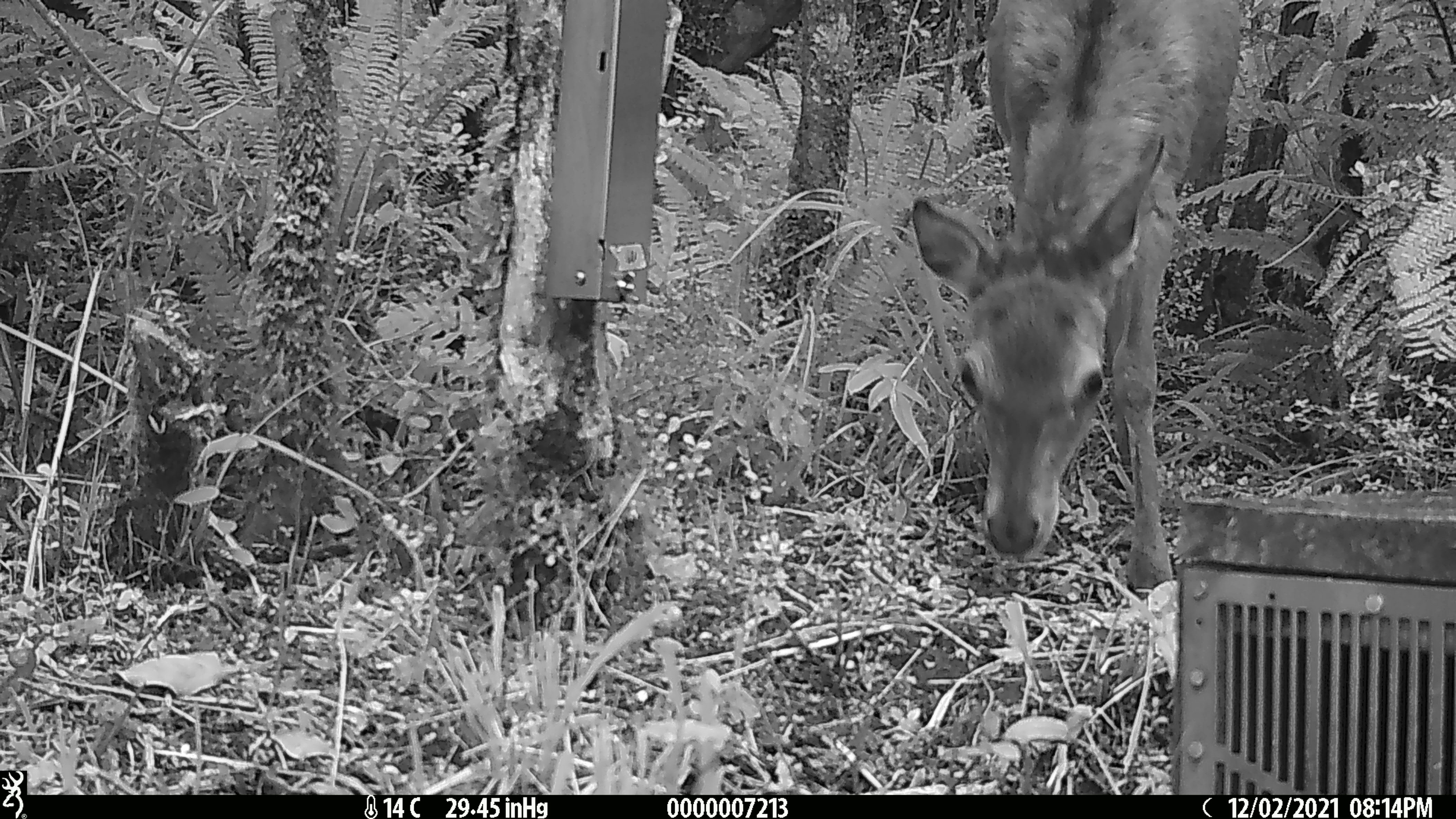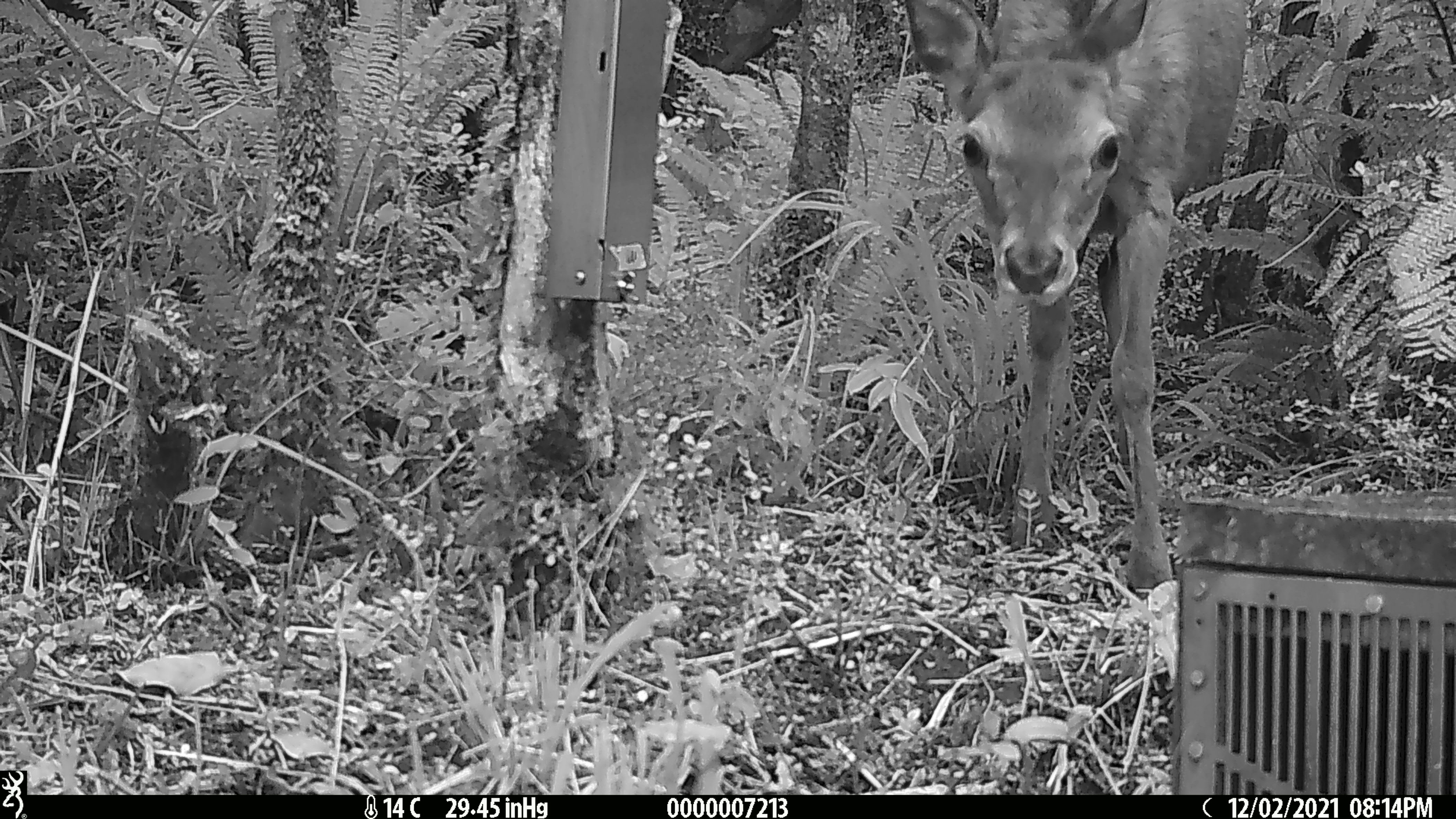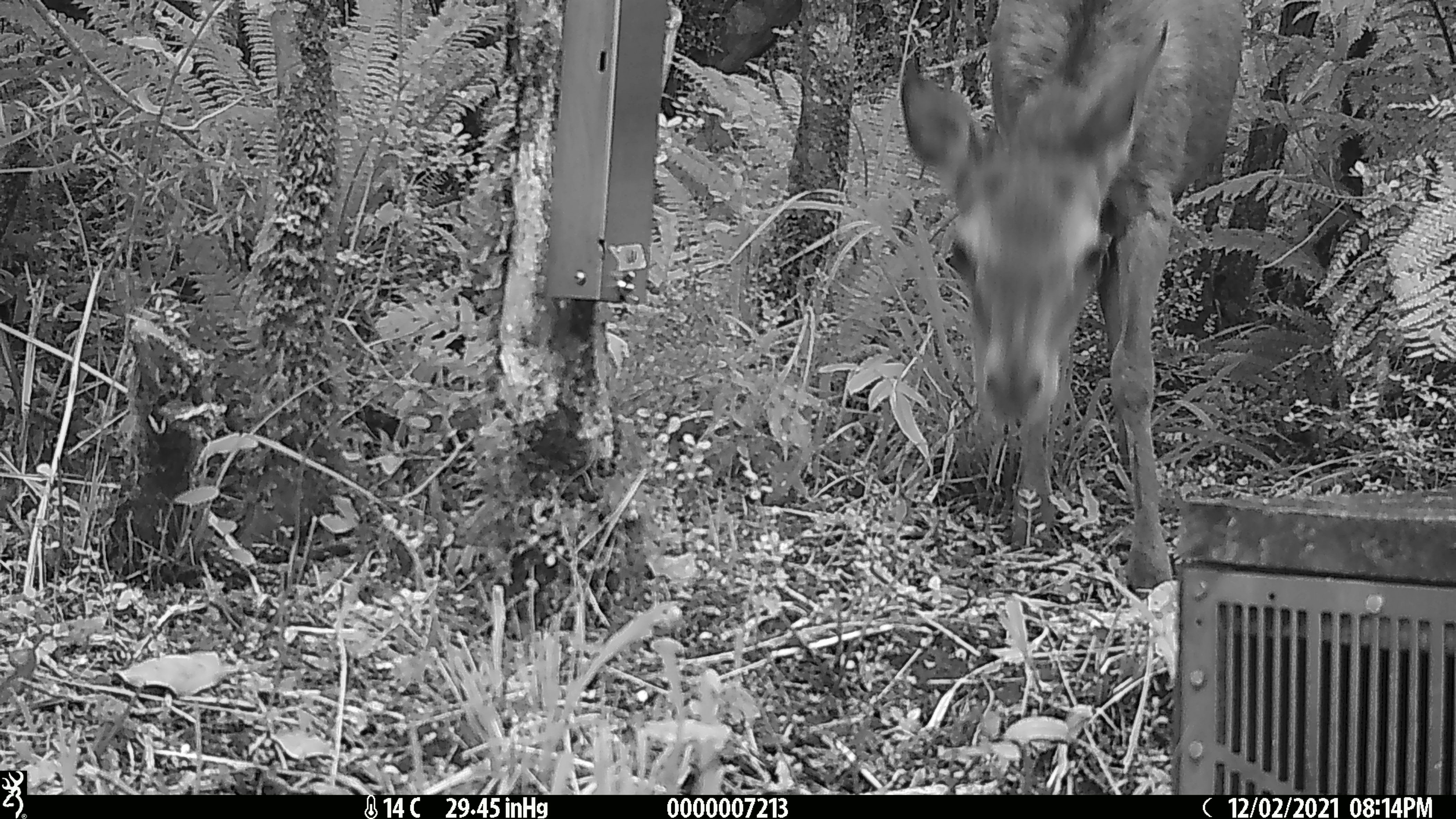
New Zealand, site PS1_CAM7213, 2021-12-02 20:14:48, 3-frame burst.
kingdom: Animalia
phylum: Chordata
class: Mammalia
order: Artiodactyla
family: Cervidae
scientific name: Cervidae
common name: deer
Deer (Cervidae).